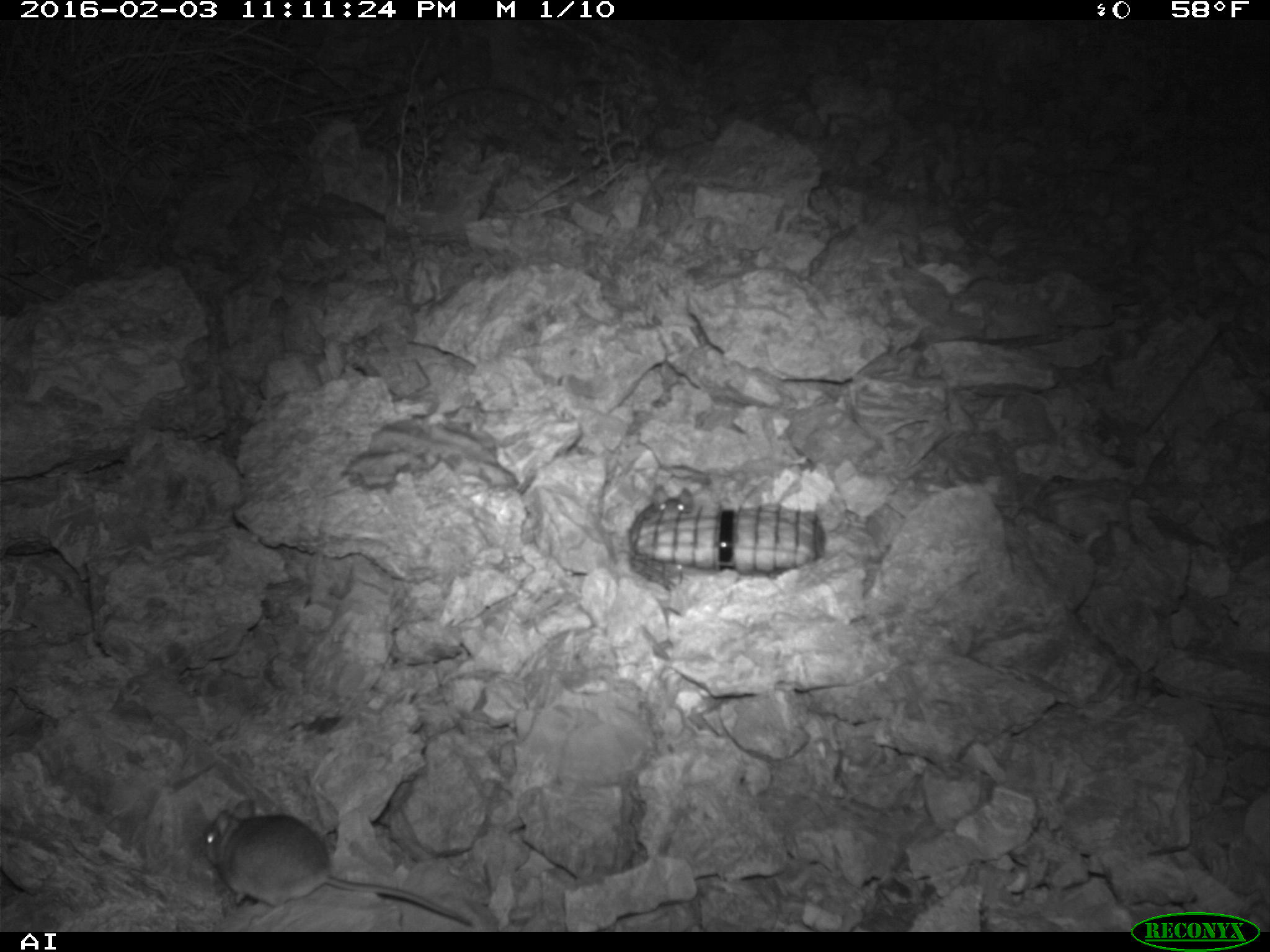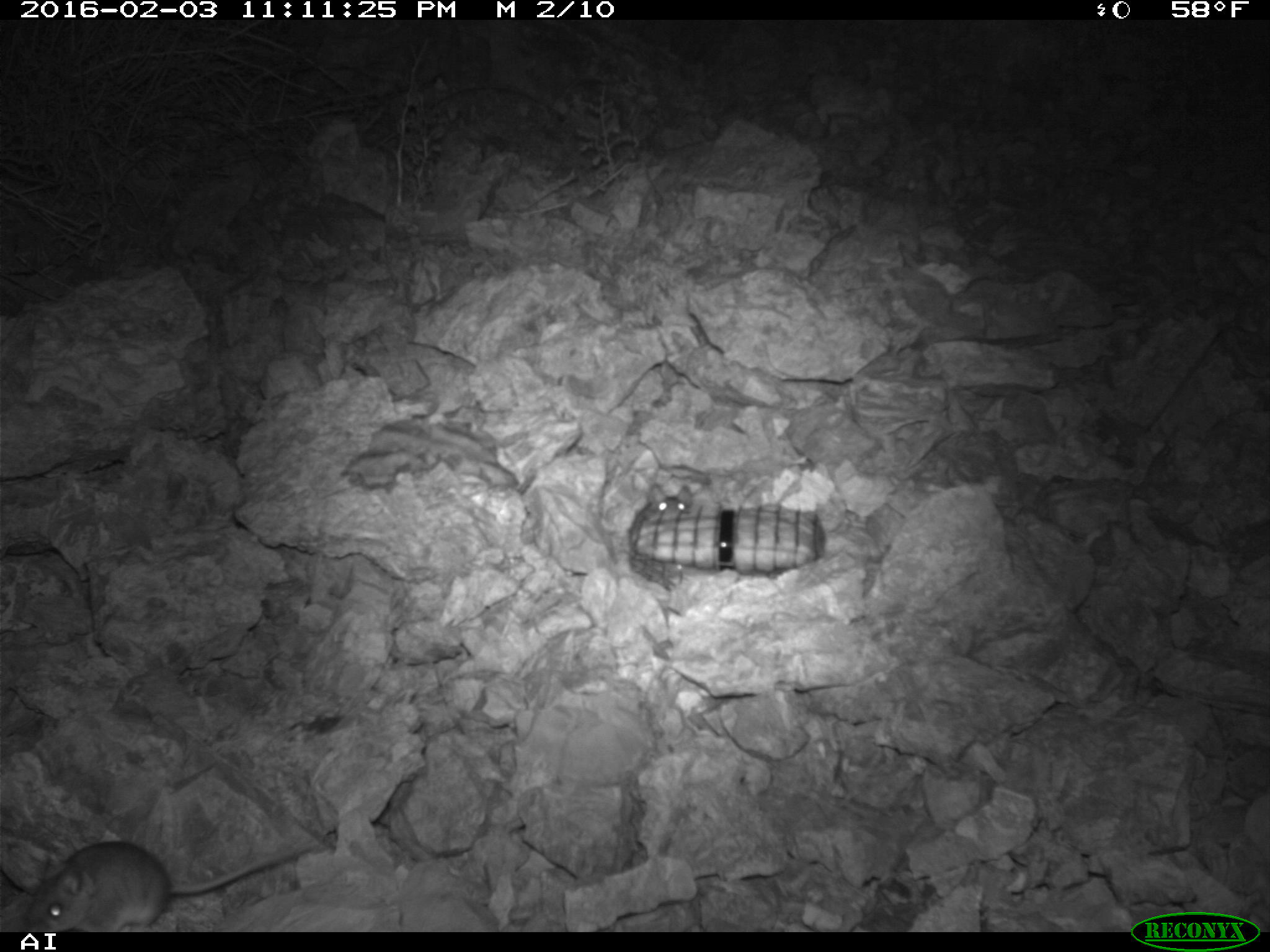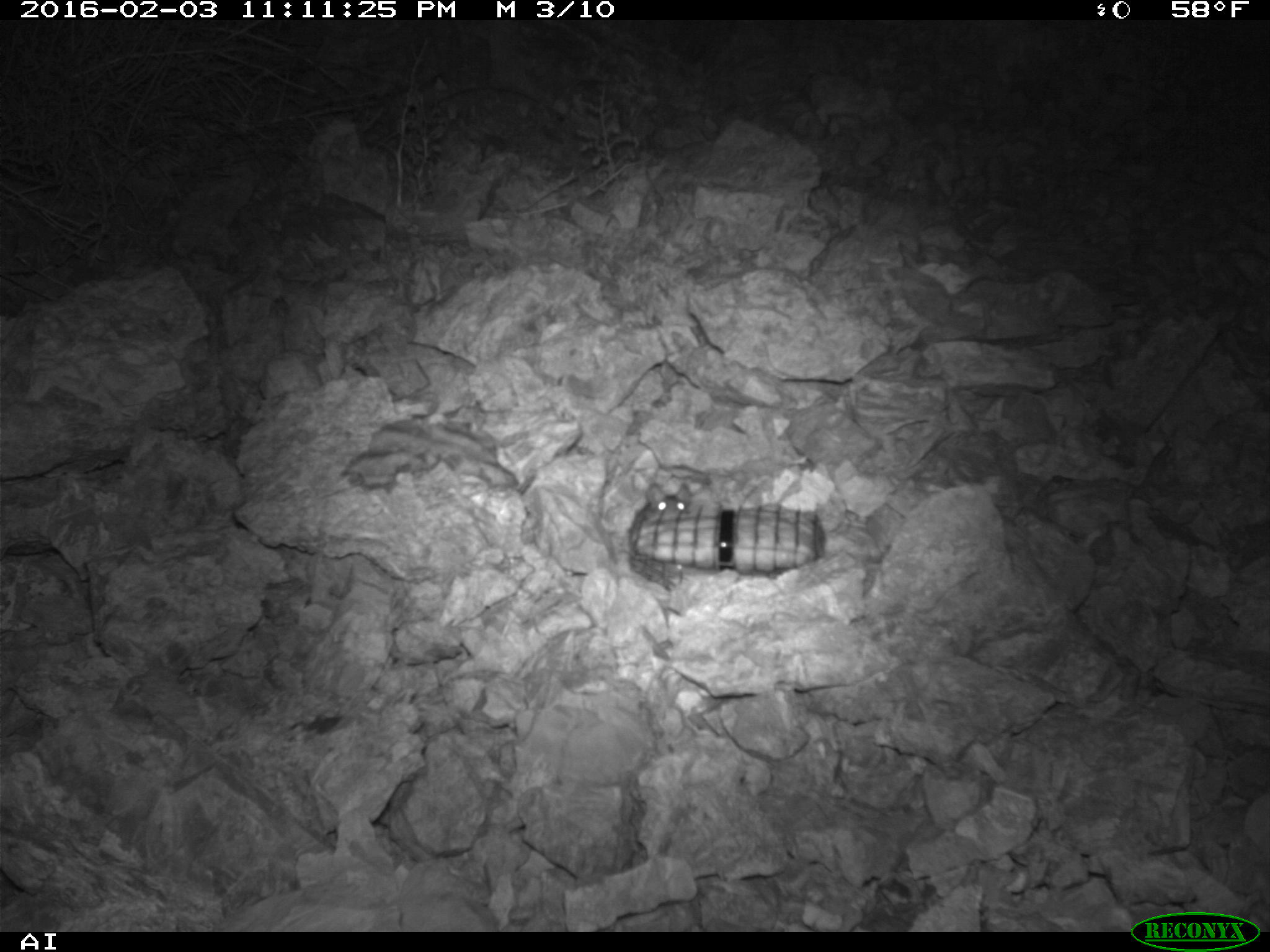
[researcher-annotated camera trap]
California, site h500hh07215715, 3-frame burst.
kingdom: Animalia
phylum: Chordata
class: Mammalia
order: Rodentia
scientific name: Rodentia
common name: rodent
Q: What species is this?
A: Rodent (Rodentia).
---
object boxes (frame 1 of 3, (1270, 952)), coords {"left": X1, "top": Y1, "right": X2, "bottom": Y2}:
rodent: {"left": 198, "top": 799, "right": 473, "bottom": 927}; {"left": 651, "top": 483, "right": 694, "bottom": 514}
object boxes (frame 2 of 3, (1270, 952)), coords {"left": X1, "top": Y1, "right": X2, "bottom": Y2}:
rodent: {"left": 22, "top": 834, "right": 331, "bottom": 929}; {"left": 642, "top": 483, "right": 693, "bottom": 520}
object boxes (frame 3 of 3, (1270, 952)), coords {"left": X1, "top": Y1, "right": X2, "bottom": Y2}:
rodent: {"left": 641, "top": 472, "right": 690, "bottom": 513}